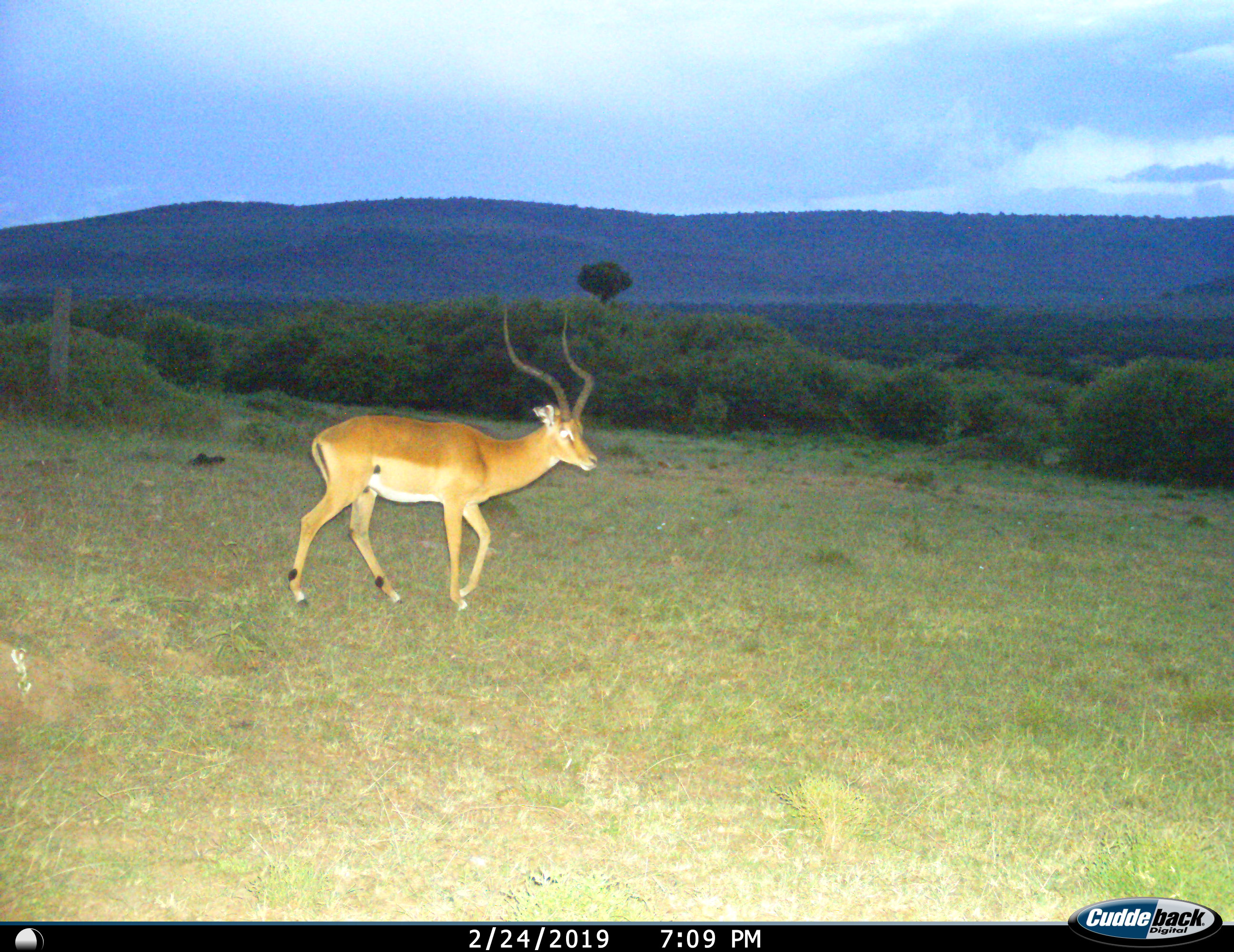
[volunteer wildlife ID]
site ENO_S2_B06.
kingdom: Animalia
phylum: Chordata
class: Mammalia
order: Artiodactyla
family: Bovidae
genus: Aepyceros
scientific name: Aepyceros melampus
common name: impala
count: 1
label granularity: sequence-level